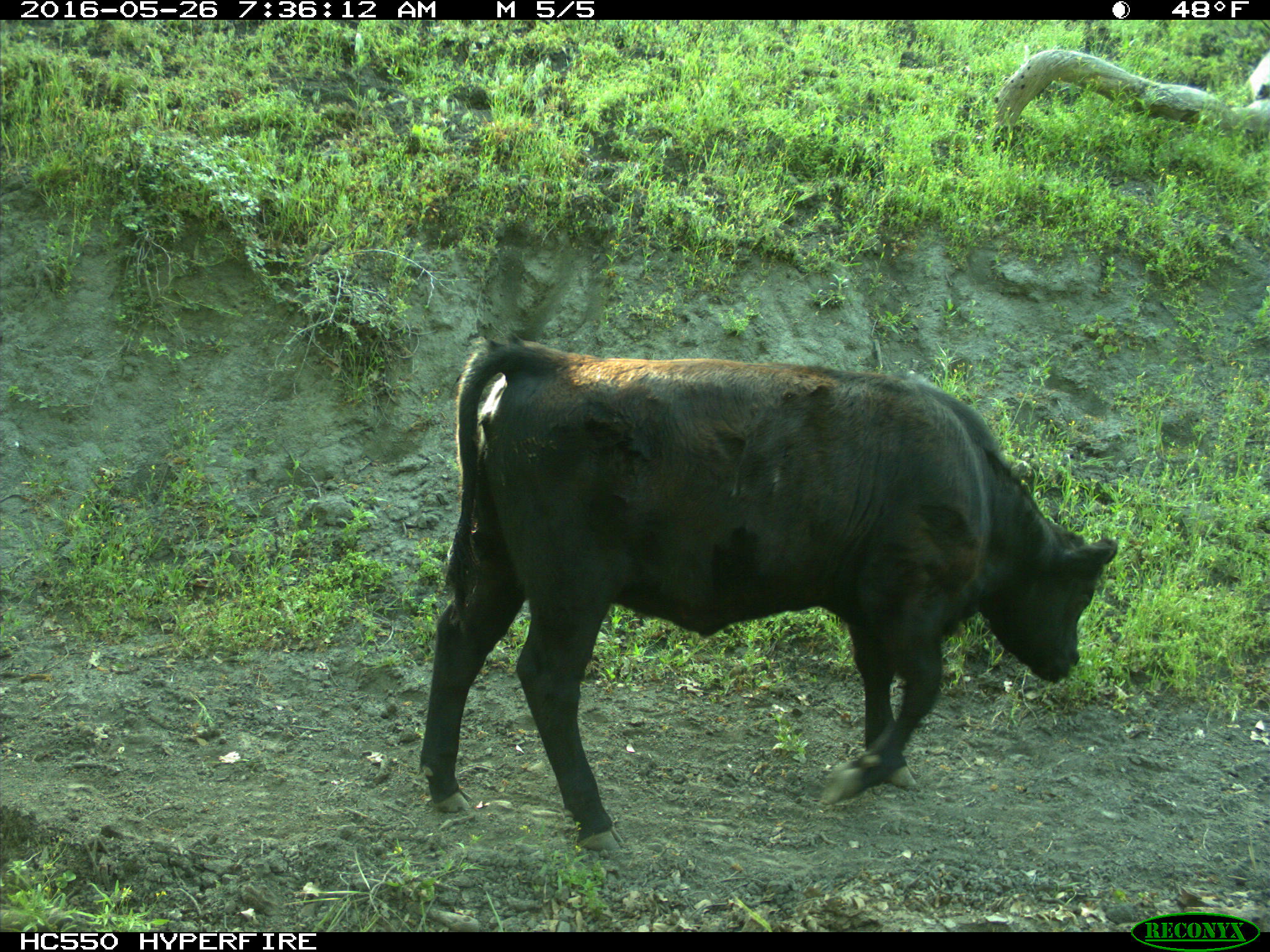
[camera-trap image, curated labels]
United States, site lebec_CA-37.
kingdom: Animalia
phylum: Chordata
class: Mammalia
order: Artiodactyla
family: Bovidae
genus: Bos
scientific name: Bos taurus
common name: domestic cow